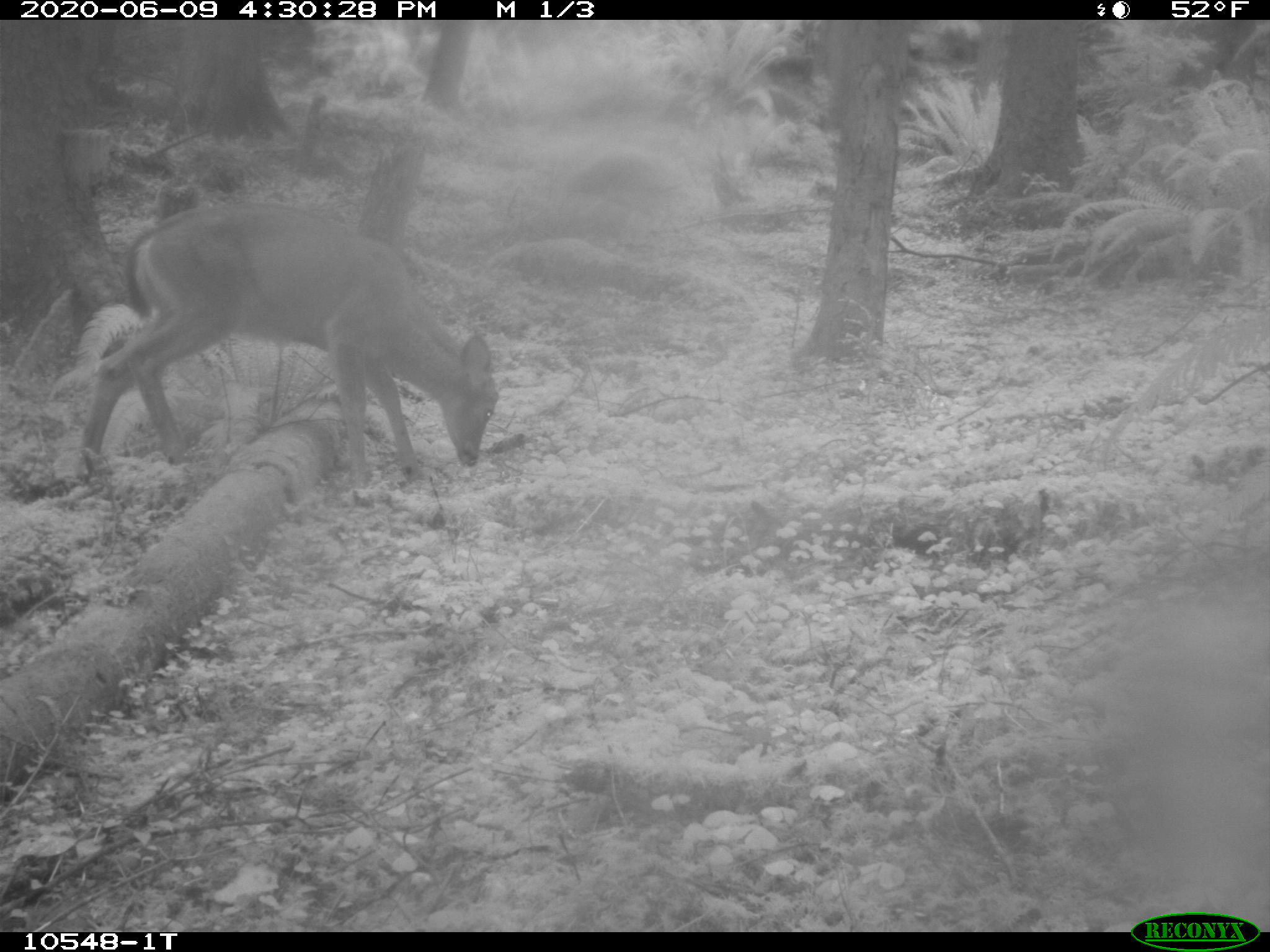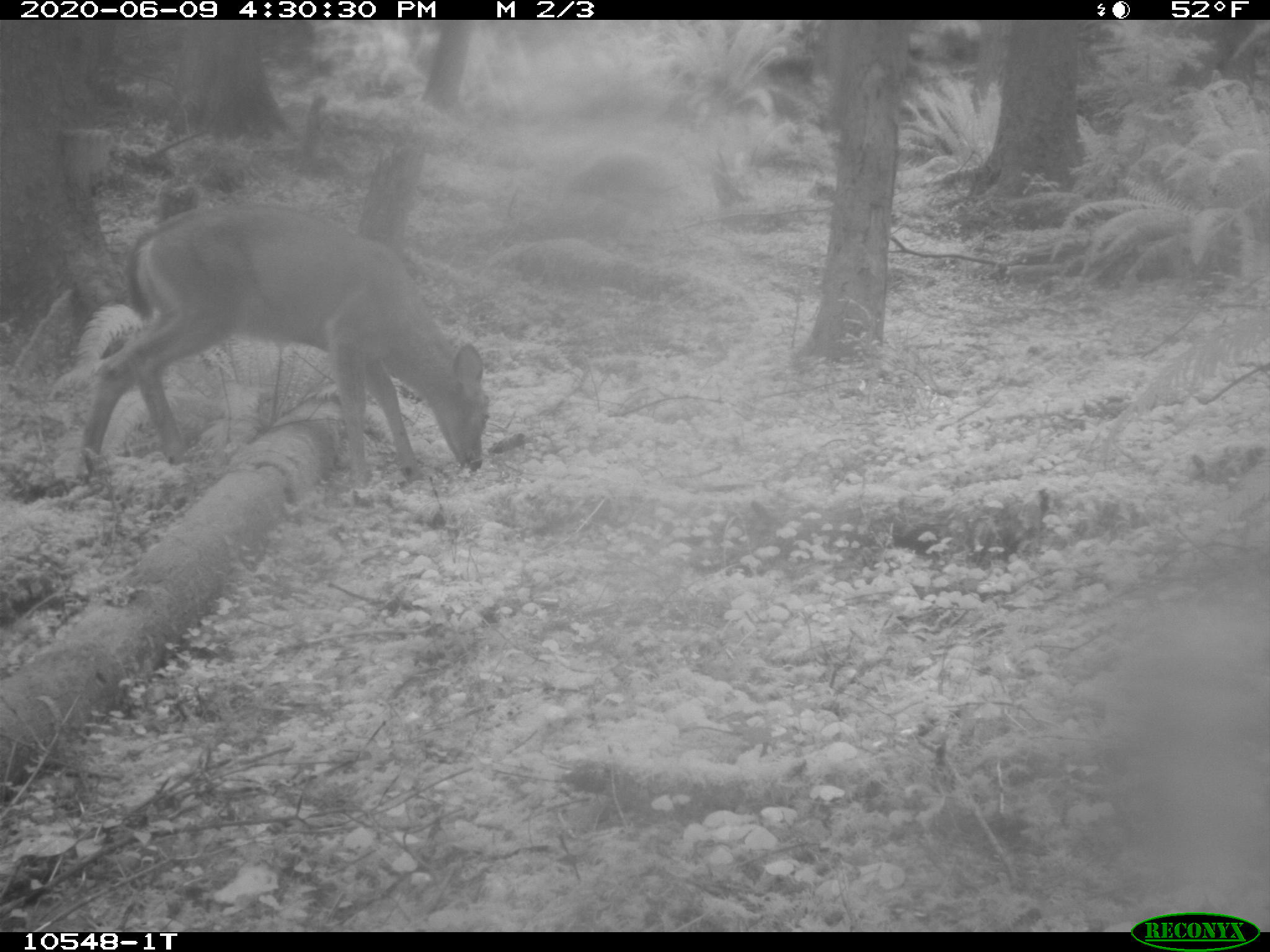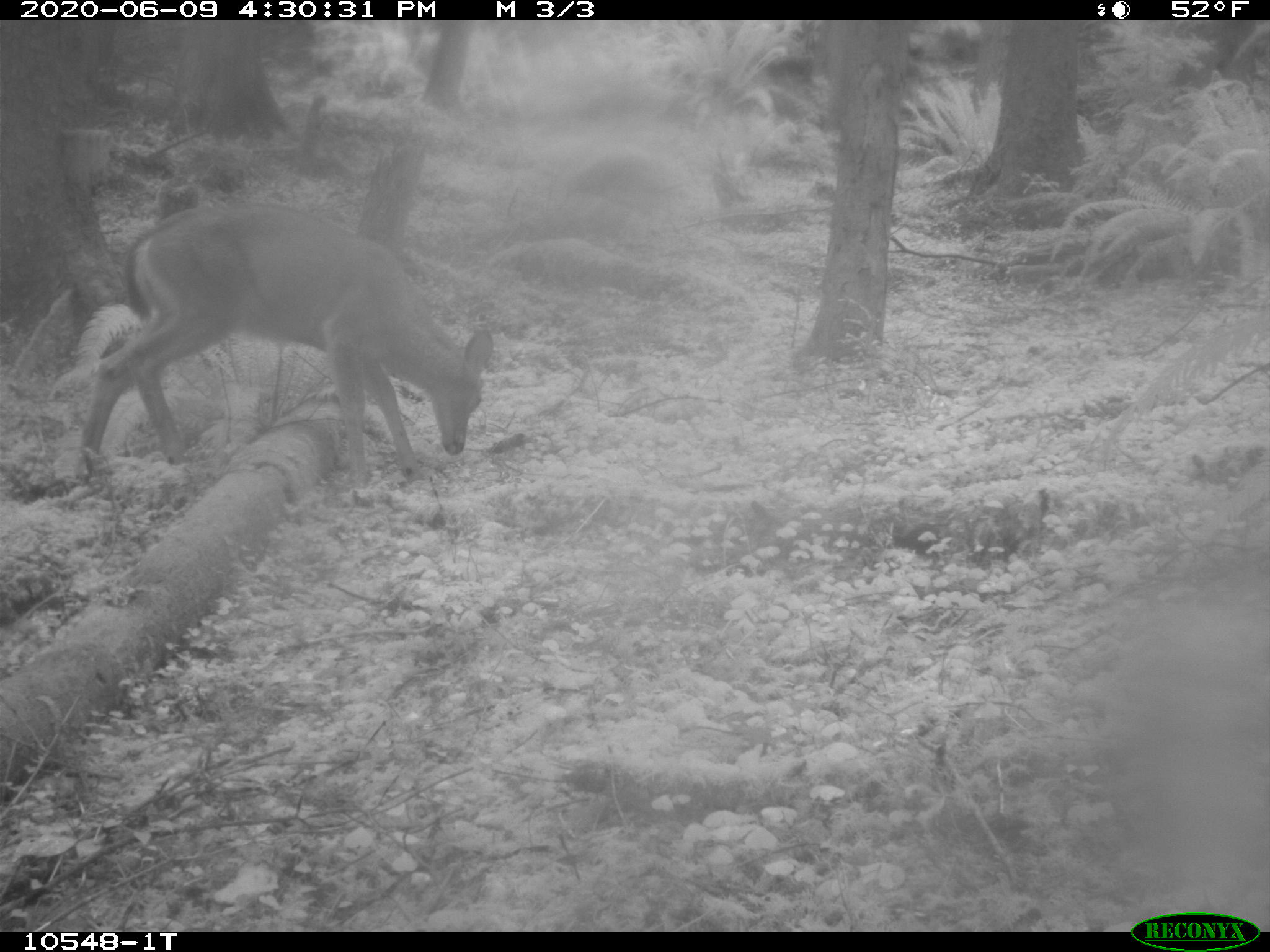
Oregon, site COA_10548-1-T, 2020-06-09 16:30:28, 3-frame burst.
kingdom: Animalia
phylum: Chordata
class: Mammalia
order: Artiodactyla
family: Cervidae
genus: Odocoileus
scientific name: Odocoileus hemionus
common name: black-tailed deer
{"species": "black-tailed deer (Odocoileus hemionus)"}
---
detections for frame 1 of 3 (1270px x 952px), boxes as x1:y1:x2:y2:
black-tailed deer: 71:186:497:494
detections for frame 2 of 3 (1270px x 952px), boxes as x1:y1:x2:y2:
black-tailed deer: 80:199:497:499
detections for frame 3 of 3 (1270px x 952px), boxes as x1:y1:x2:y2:
black-tailed deer: 58:195:497:490